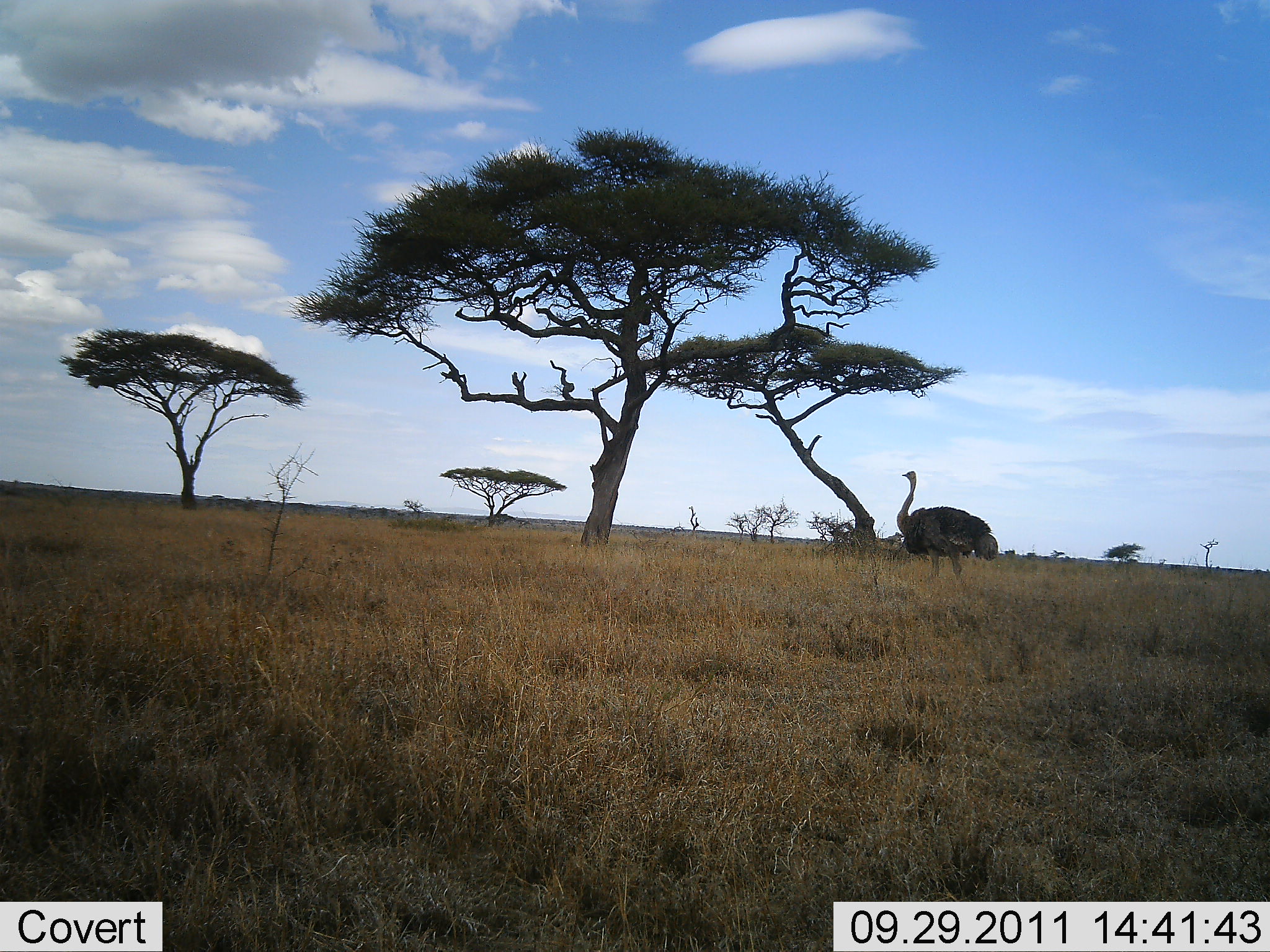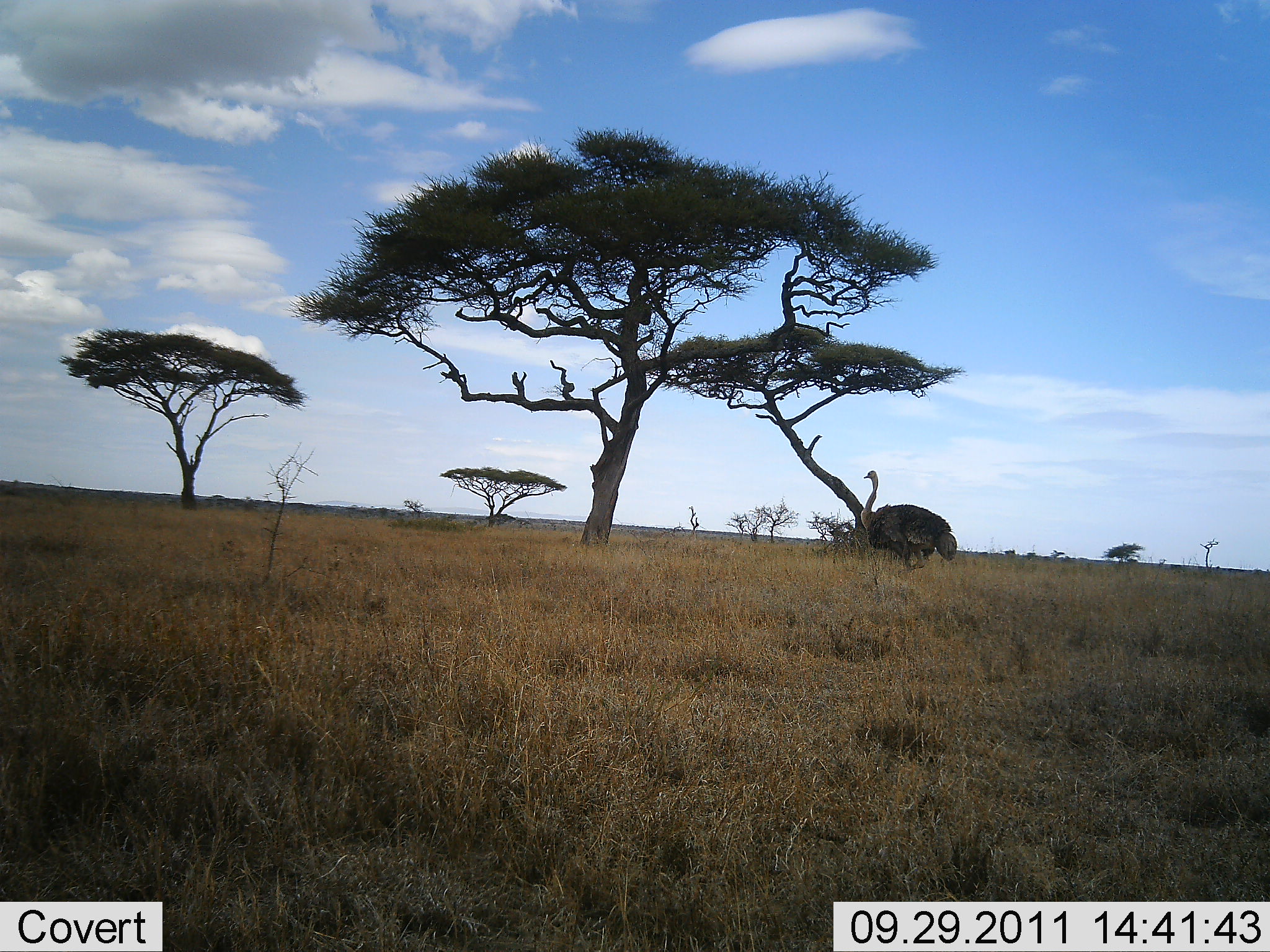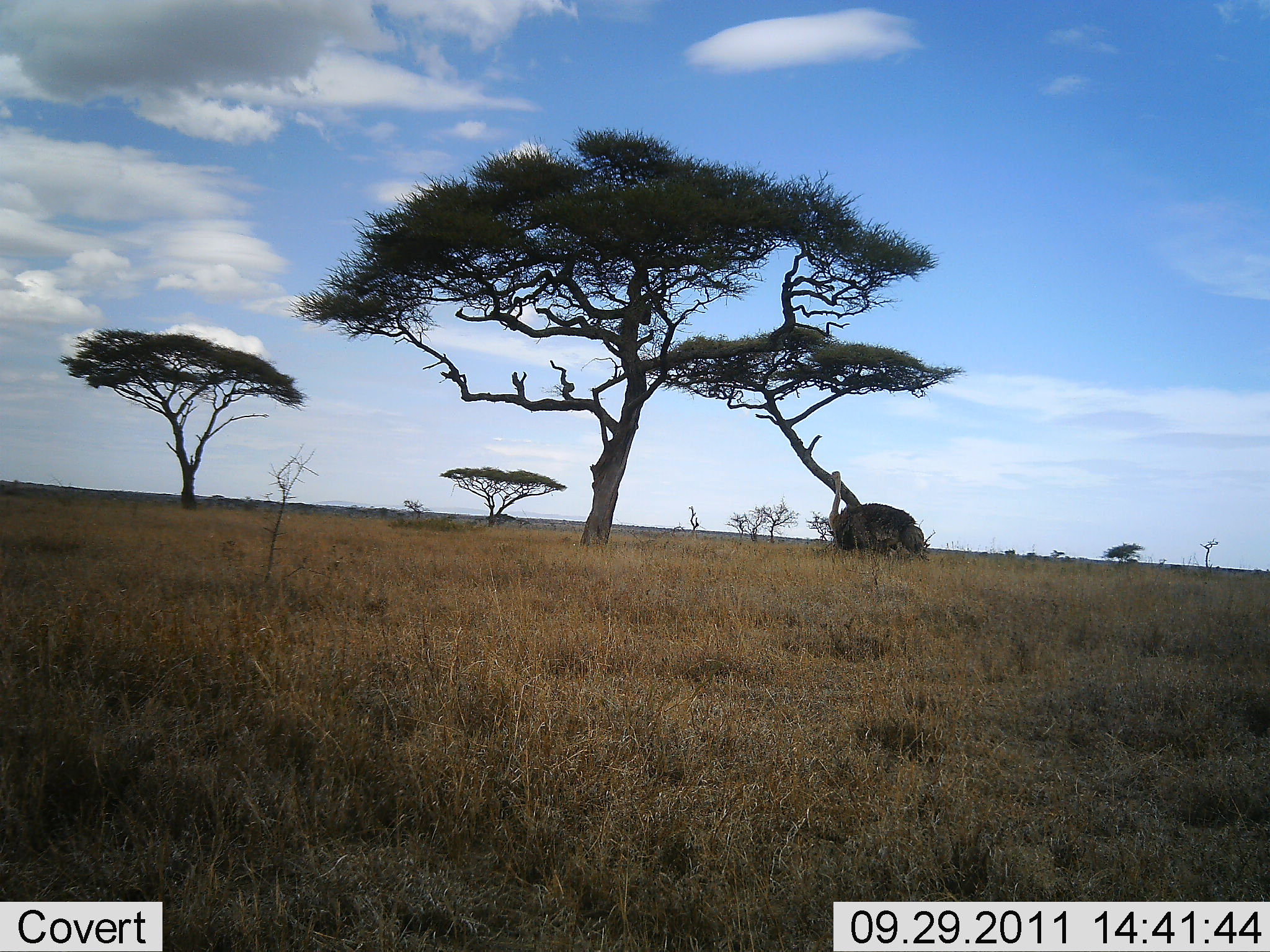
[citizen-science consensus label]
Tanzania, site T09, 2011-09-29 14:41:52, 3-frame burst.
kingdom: Animalia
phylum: Chordata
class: Aves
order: Struthioniformes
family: Struthionidae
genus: Struthio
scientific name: Struthio camelus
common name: ostrich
Ostrich (Struthio camelus), count 1. Behavior (volunteer vote fractions): standing 9%, resting 0%, moving 91%, interacting 0%. Young present (vote fraction): 0%. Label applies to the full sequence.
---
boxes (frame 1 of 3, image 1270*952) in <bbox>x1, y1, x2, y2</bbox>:
animal: <bbox>896, 471, 998, 580</bbox>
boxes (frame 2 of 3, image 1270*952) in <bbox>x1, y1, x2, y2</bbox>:
animal: <bbox>861, 470, 957, 579</bbox>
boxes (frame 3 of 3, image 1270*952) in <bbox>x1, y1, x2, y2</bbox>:
animal: <bbox>826, 471, 926, 566</bbox>